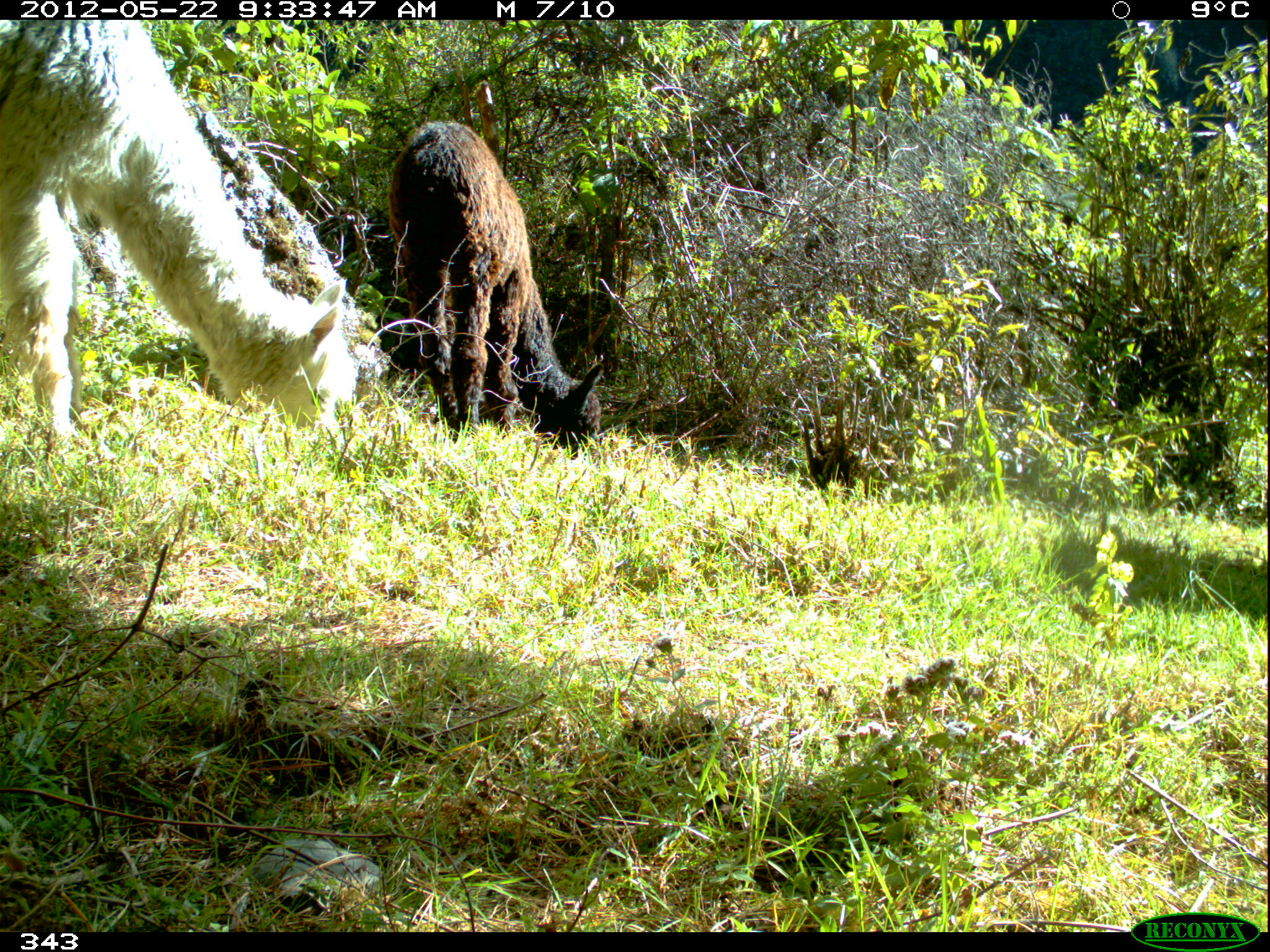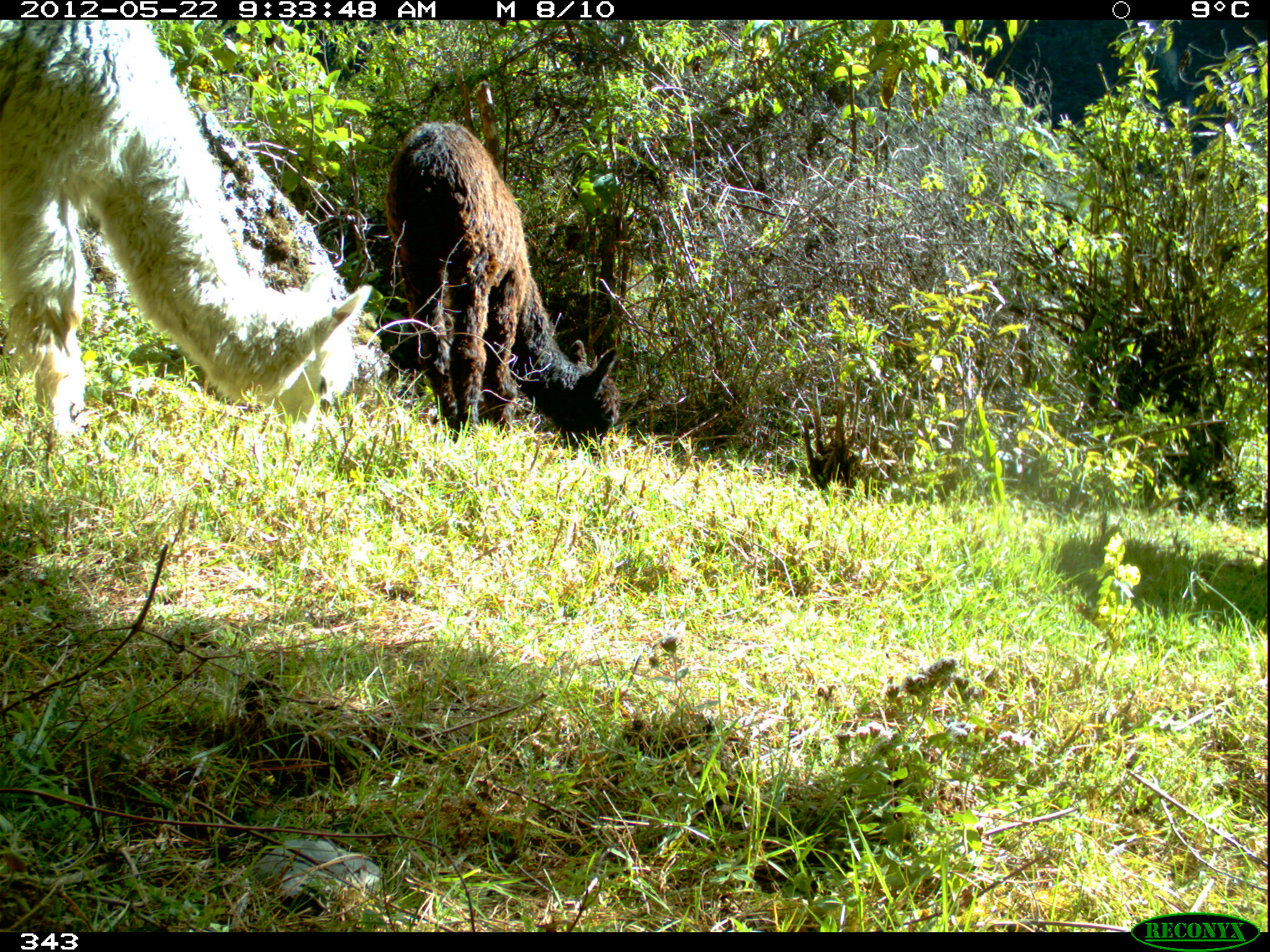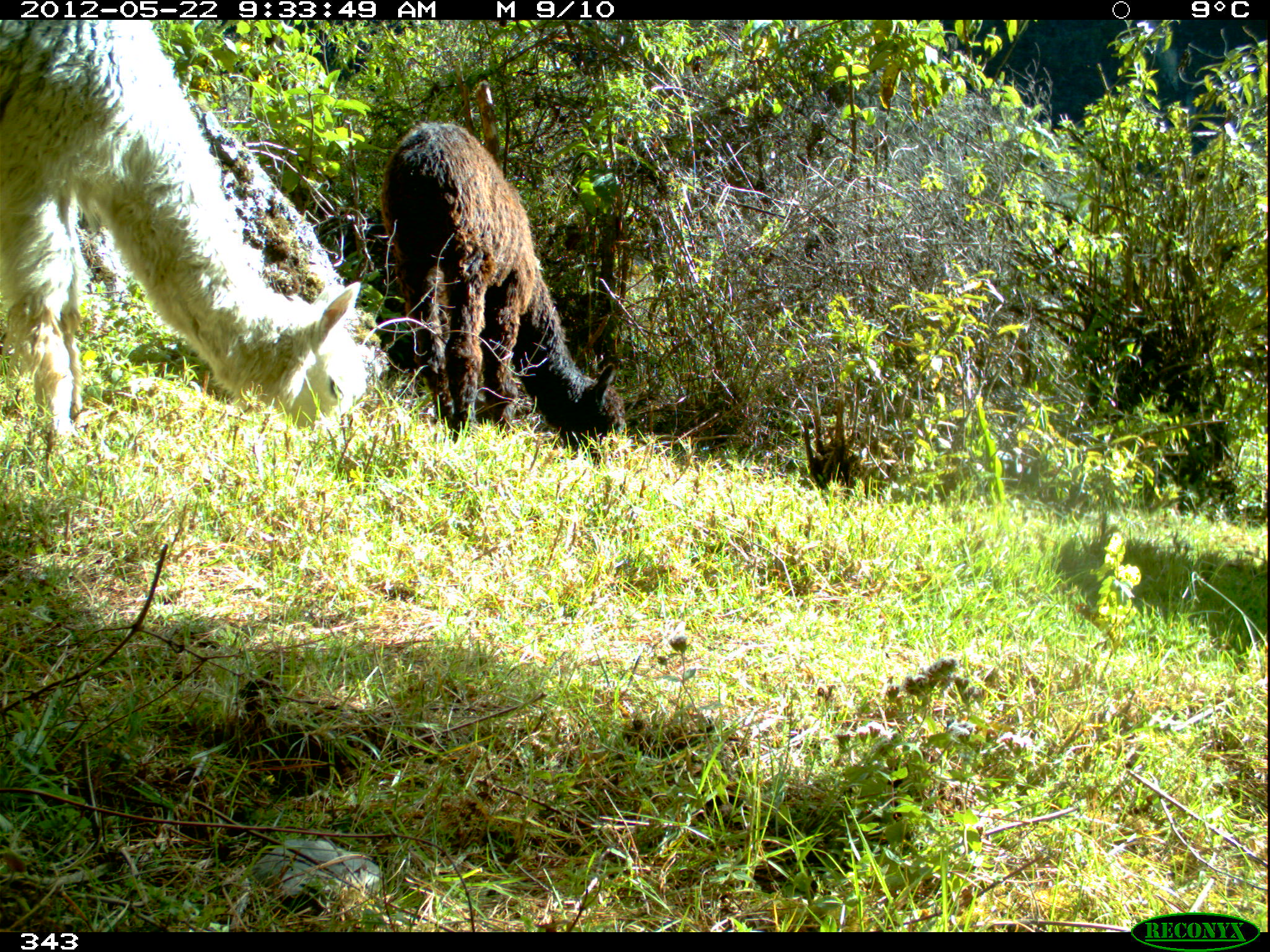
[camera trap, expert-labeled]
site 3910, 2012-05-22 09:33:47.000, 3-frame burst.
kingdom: Animalia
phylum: Chordata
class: Mammalia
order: Artiodactyla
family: Camelidae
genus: Vicugna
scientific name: Vicugna pacos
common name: alpaca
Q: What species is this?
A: Vicugna pacos (alpaca).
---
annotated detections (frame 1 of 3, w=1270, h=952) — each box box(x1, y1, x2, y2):
vicugna pacos: box(0, 20, 357, 446); box(387, 120, 605, 460)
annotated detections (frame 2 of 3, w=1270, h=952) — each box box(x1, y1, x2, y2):
vicugna pacos: box(0, 19, 372, 440); box(384, 120, 620, 459)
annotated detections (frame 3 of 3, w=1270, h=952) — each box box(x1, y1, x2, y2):
vicugna pacos: box(0, 20, 368, 437); box(379, 123, 626, 465)